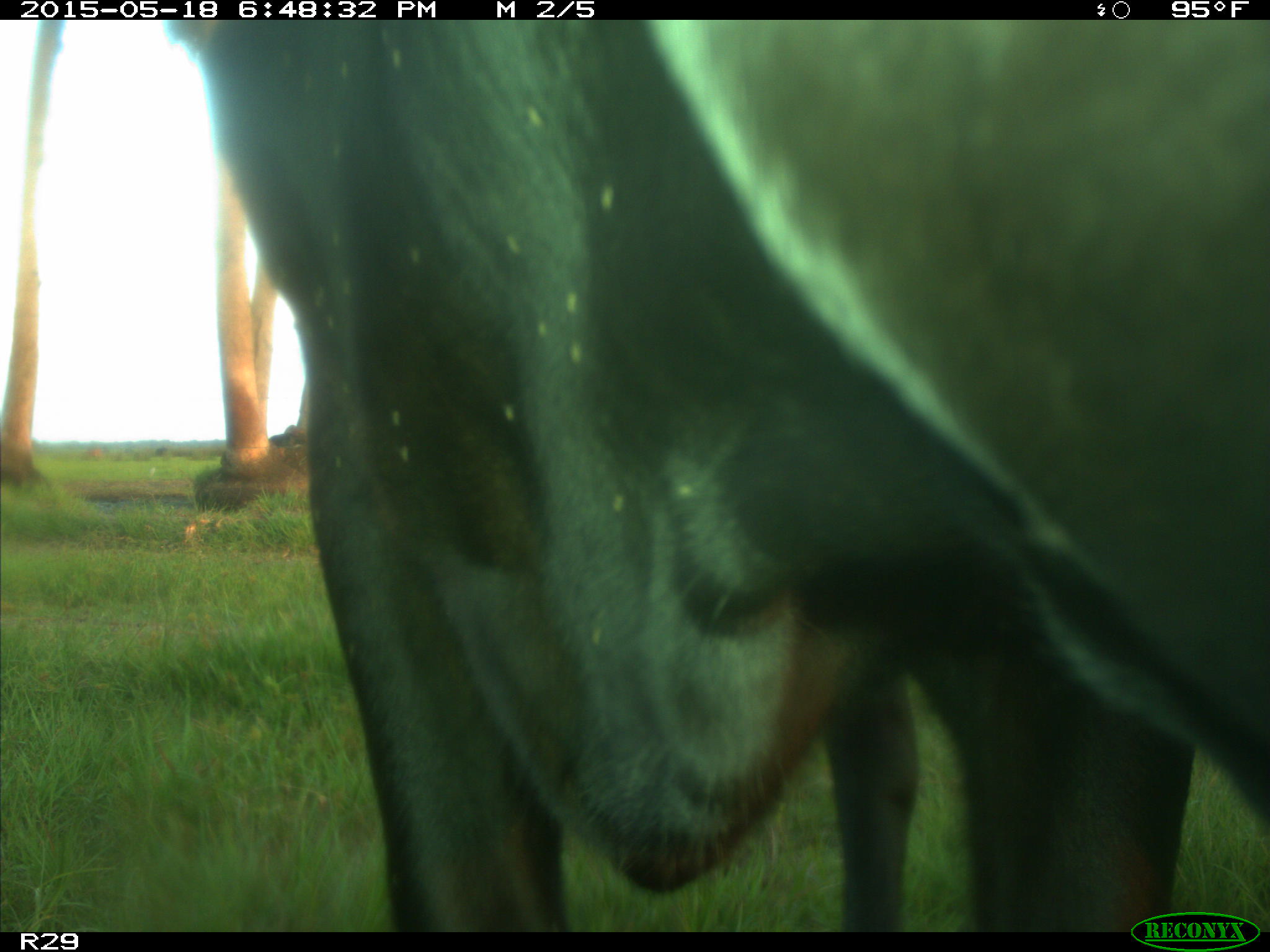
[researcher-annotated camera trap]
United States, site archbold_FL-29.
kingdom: Animalia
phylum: Chordata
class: Mammalia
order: Artiodactyla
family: Bovidae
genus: Bos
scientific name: Bos taurus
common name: domestic cow